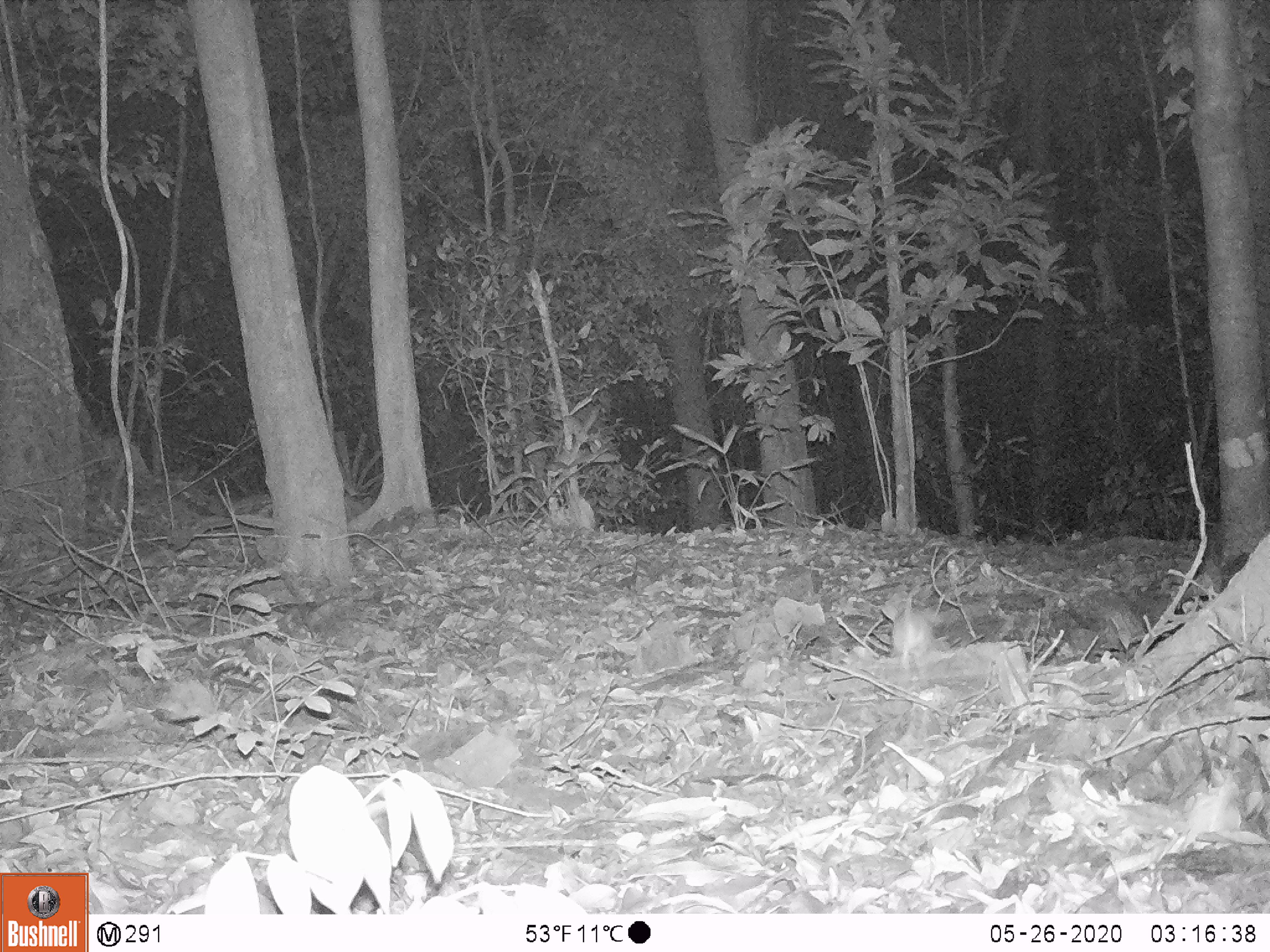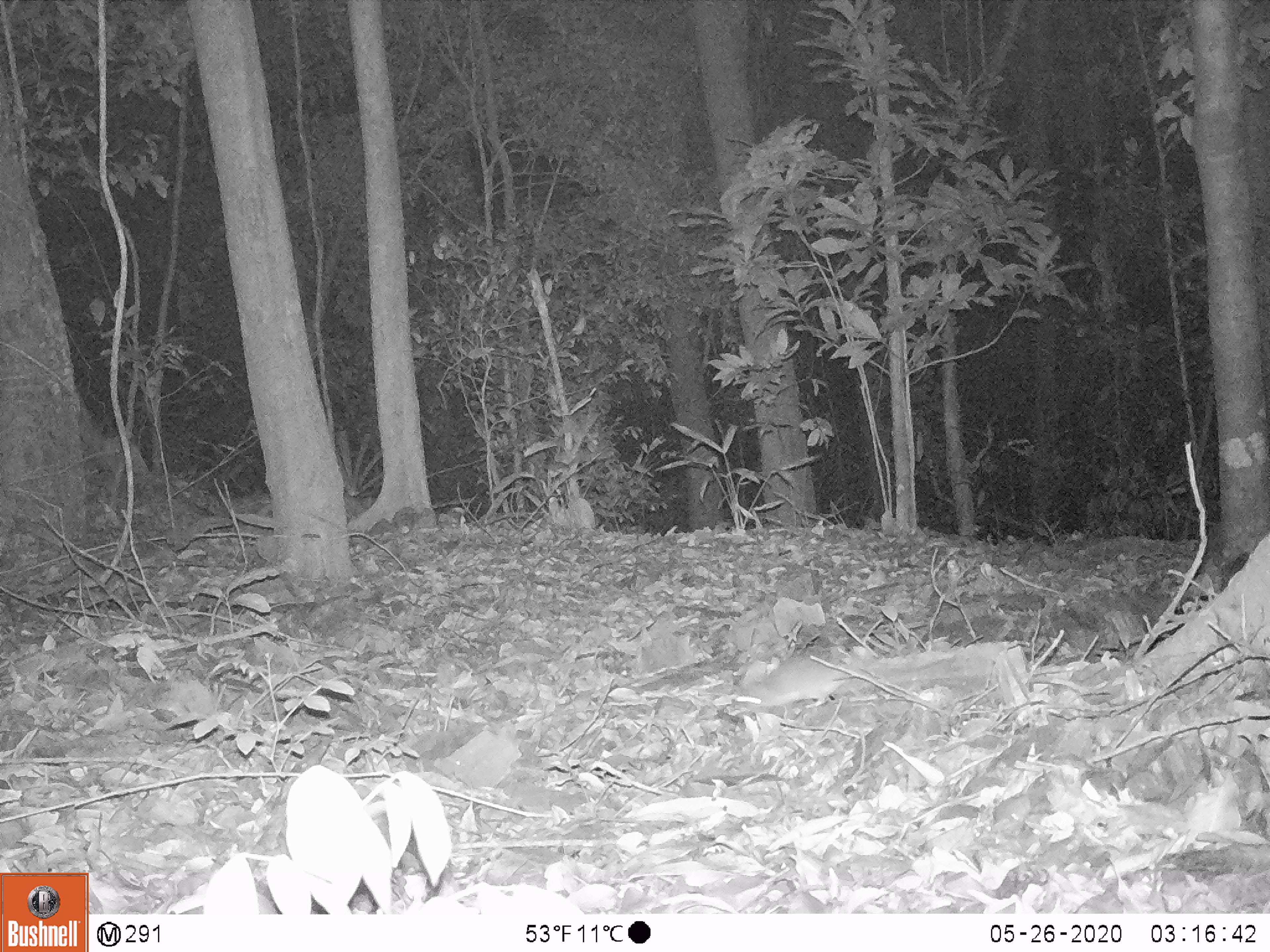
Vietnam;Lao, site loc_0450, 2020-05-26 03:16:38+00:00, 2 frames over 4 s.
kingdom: Animalia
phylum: Chordata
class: Mammalia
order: Rodentia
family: Muridae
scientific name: Muridae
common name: old-world mice and rats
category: unidentified murid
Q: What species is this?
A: Unidentified murid (old-world mice and rats) (Muridae).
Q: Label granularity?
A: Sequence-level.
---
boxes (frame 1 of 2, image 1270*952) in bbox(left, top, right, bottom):
unidentified murid: bbox(892, 584, 932, 670)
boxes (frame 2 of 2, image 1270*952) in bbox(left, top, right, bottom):
unidentified murid: bbox(730, 653, 956, 720)